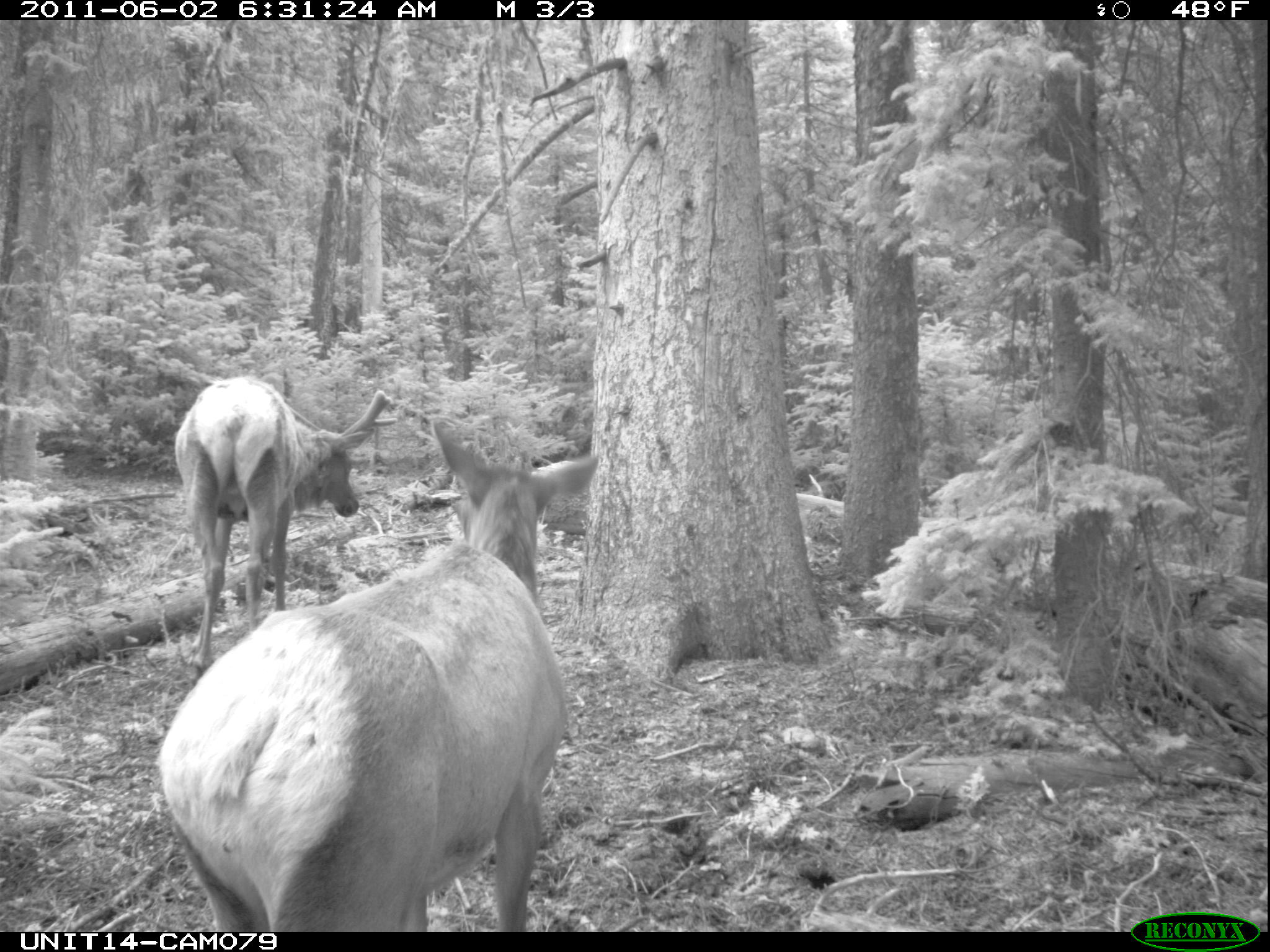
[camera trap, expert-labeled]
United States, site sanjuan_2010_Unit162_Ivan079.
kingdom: Animalia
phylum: Chordata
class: Mammalia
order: Artiodactyla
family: Cervidae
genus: Cervus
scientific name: Cervus elaphus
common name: red deer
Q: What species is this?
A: Cervus elaphus (red deer).